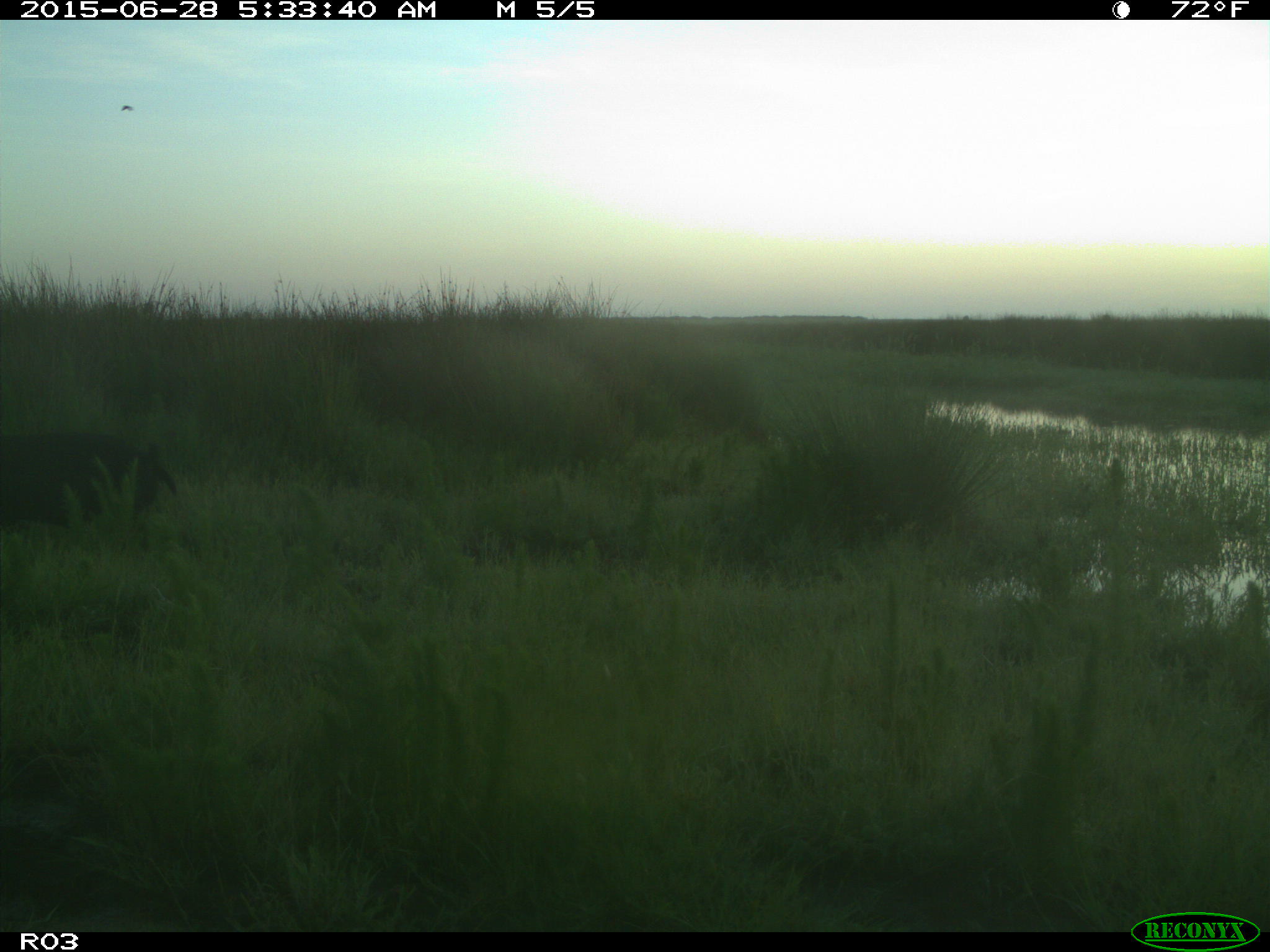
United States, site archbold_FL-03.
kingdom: Animalia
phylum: Chordata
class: Mammalia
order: Artiodactyla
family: Suidae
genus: Sus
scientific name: Sus scrofa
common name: wild boar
Sus scrofa (wild boar).